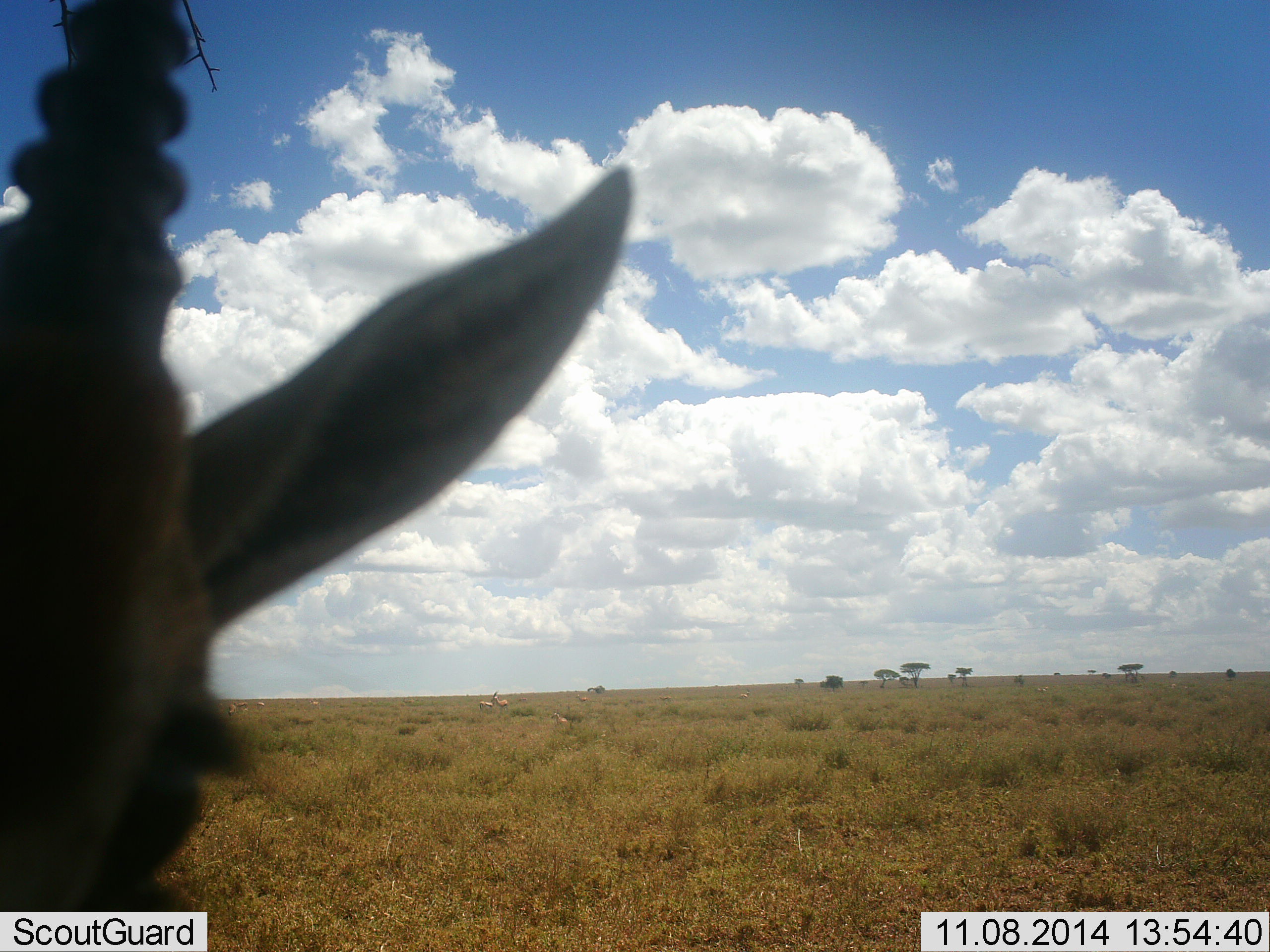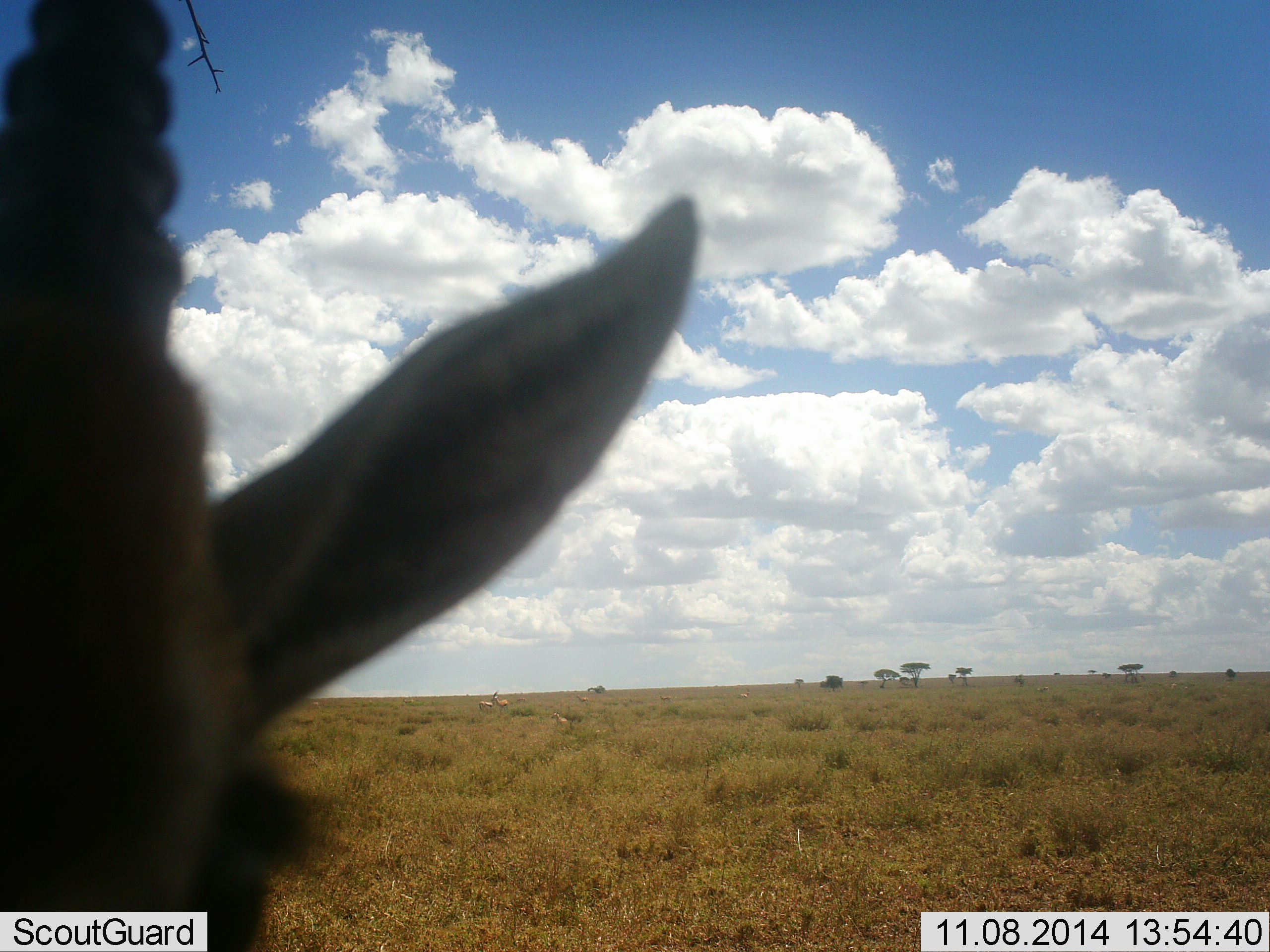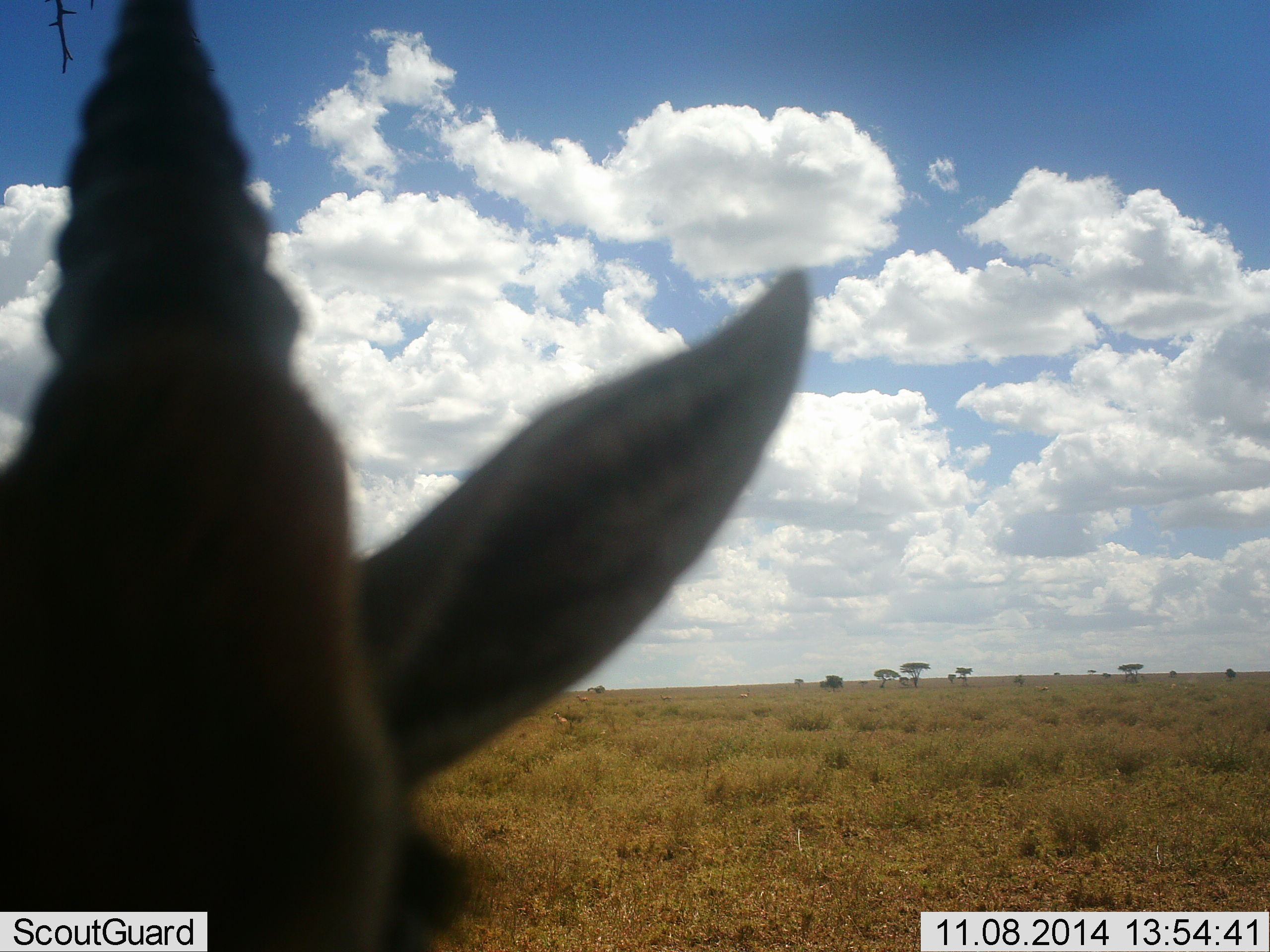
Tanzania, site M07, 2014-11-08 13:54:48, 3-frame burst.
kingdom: Animalia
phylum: Chordata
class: Mammalia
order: Artiodactyla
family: Bovidae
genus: Eudorcas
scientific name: Eudorcas thomsonii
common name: thomson's gazelle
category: gazellethomsons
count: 1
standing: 90%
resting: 0%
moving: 10%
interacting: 10%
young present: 0%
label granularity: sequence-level